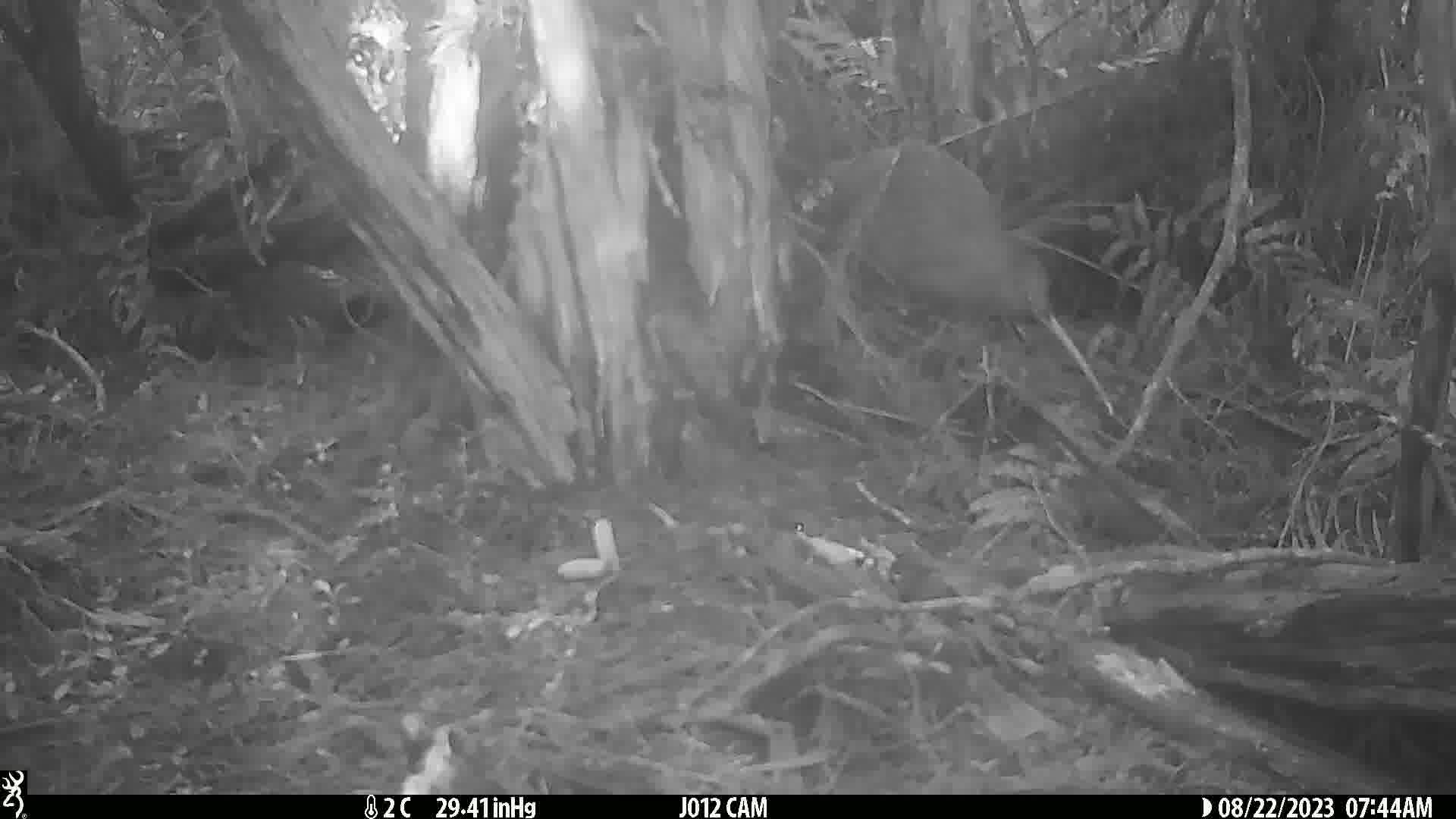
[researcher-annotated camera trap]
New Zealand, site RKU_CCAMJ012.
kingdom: Animalia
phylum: Chordata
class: Aves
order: Apterygiformes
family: Apterygidae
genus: Apteryx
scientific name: Apteryx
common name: kiwi